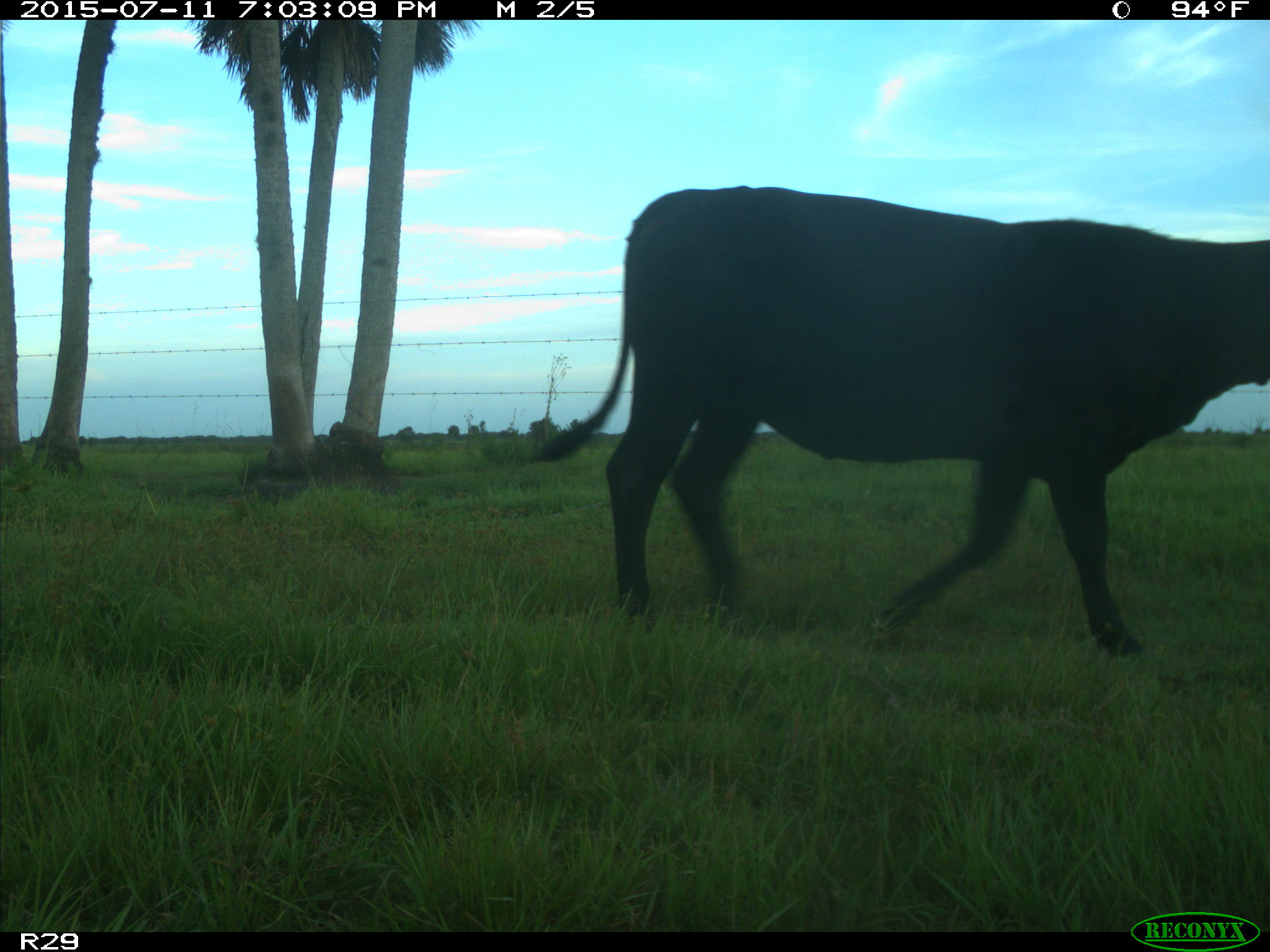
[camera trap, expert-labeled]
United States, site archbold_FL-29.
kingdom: Animalia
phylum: Chordata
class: Mammalia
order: Artiodactyla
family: Bovidae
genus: Bos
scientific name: Bos taurus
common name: domestic cow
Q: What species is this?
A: Bos taurus (domestic cow).